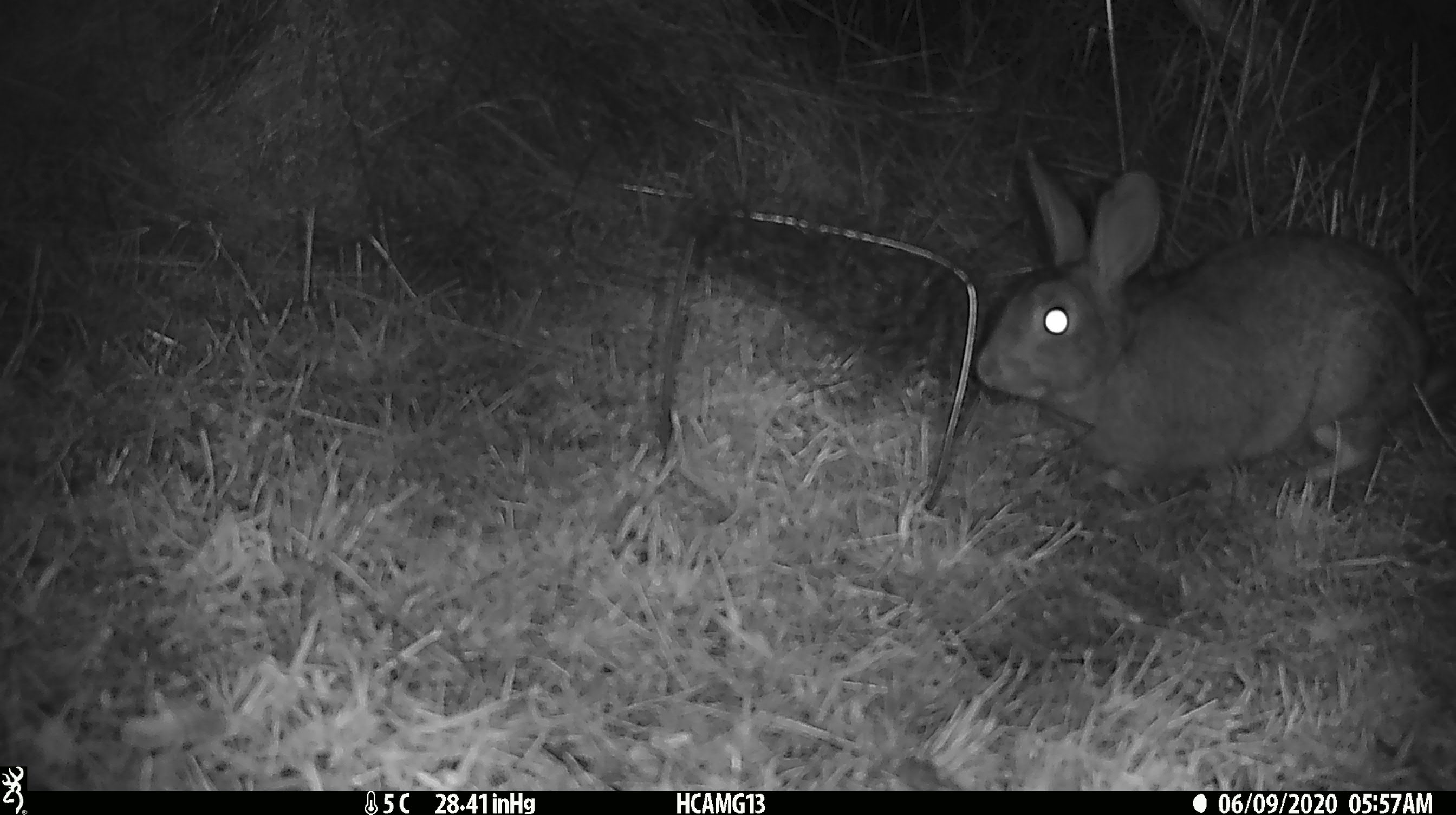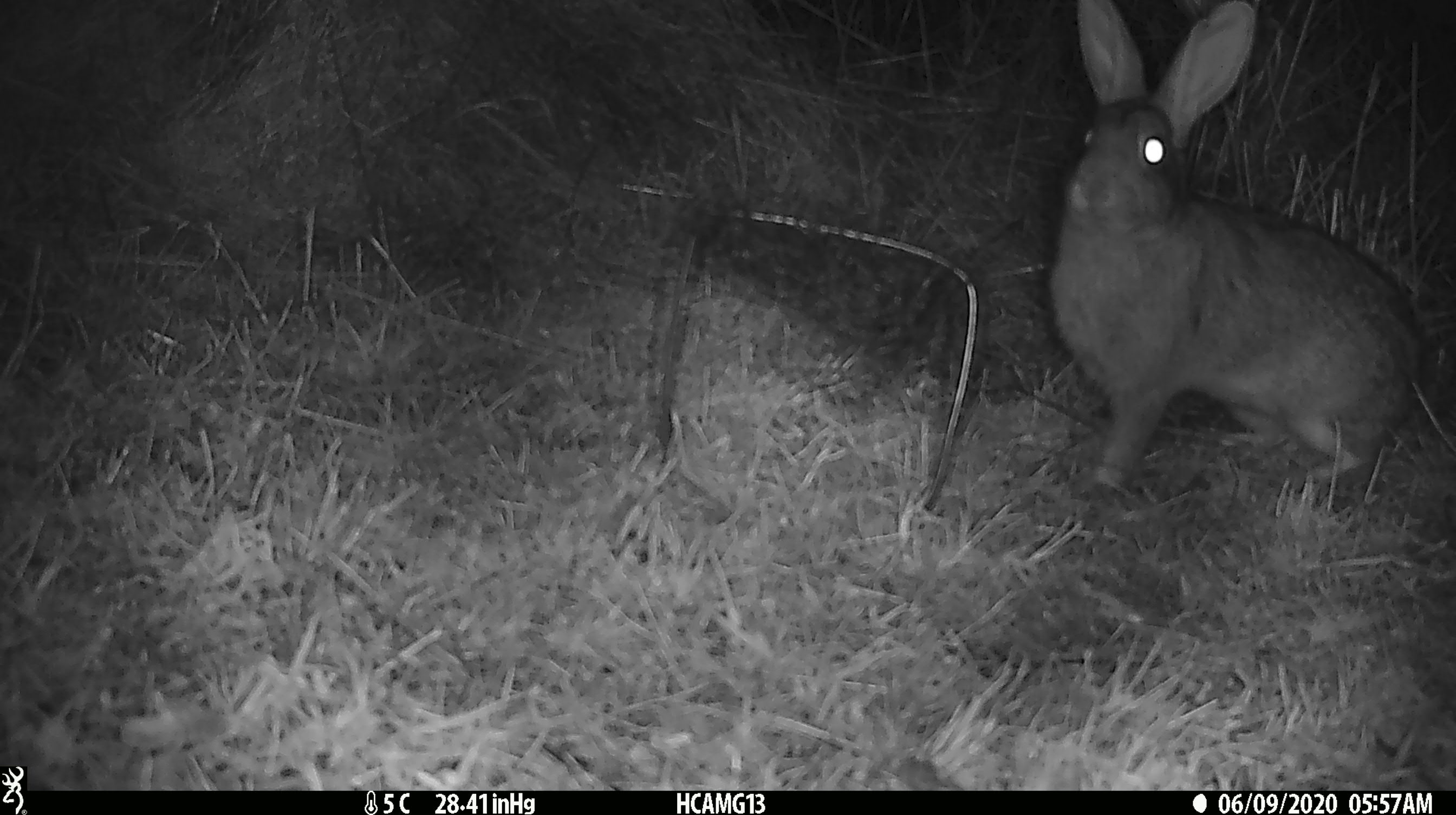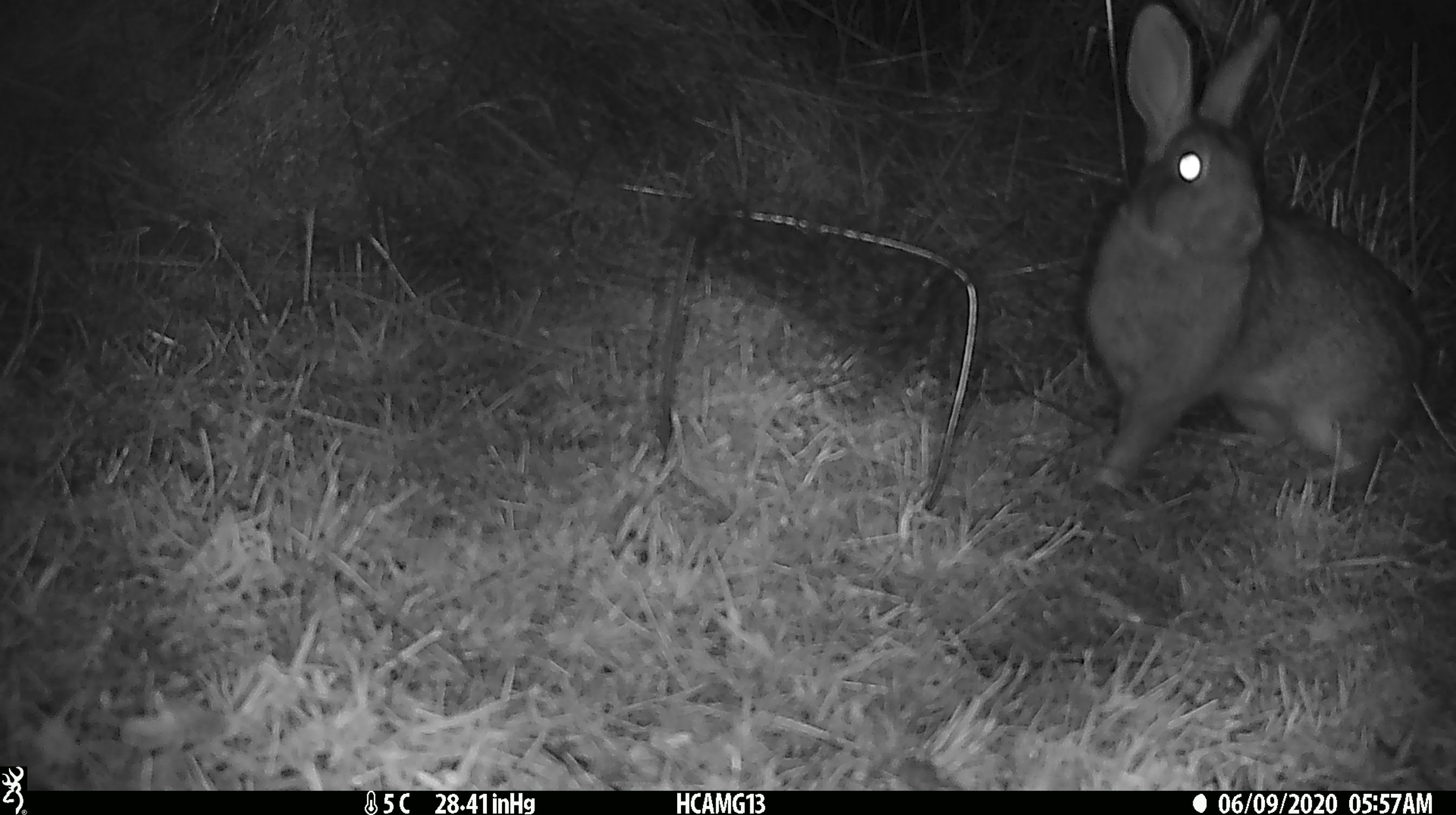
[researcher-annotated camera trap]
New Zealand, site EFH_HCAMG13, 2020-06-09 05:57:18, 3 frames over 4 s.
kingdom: Animalia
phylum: Chordata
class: Mammalia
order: Lagomorpha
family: Leporidae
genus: Oryctolagus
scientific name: Oryctolagus cuniculus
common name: european rabbit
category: rabbit